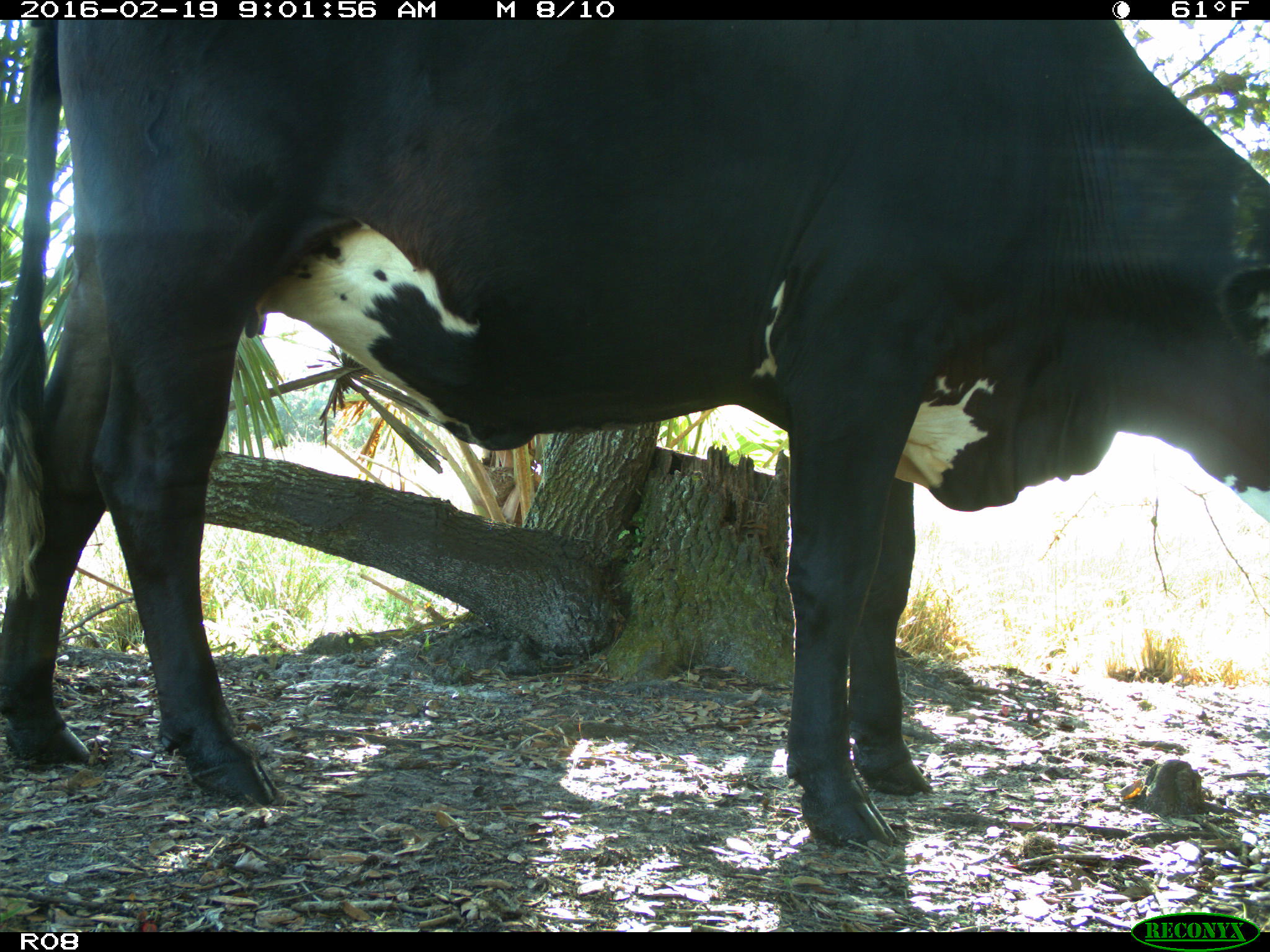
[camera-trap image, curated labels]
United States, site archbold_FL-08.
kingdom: Animalia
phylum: Chordata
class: Mammalia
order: Artiodactyla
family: Bovidae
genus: Bos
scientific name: Bos taurus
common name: domestic cow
Bos taurus (domestic cow).